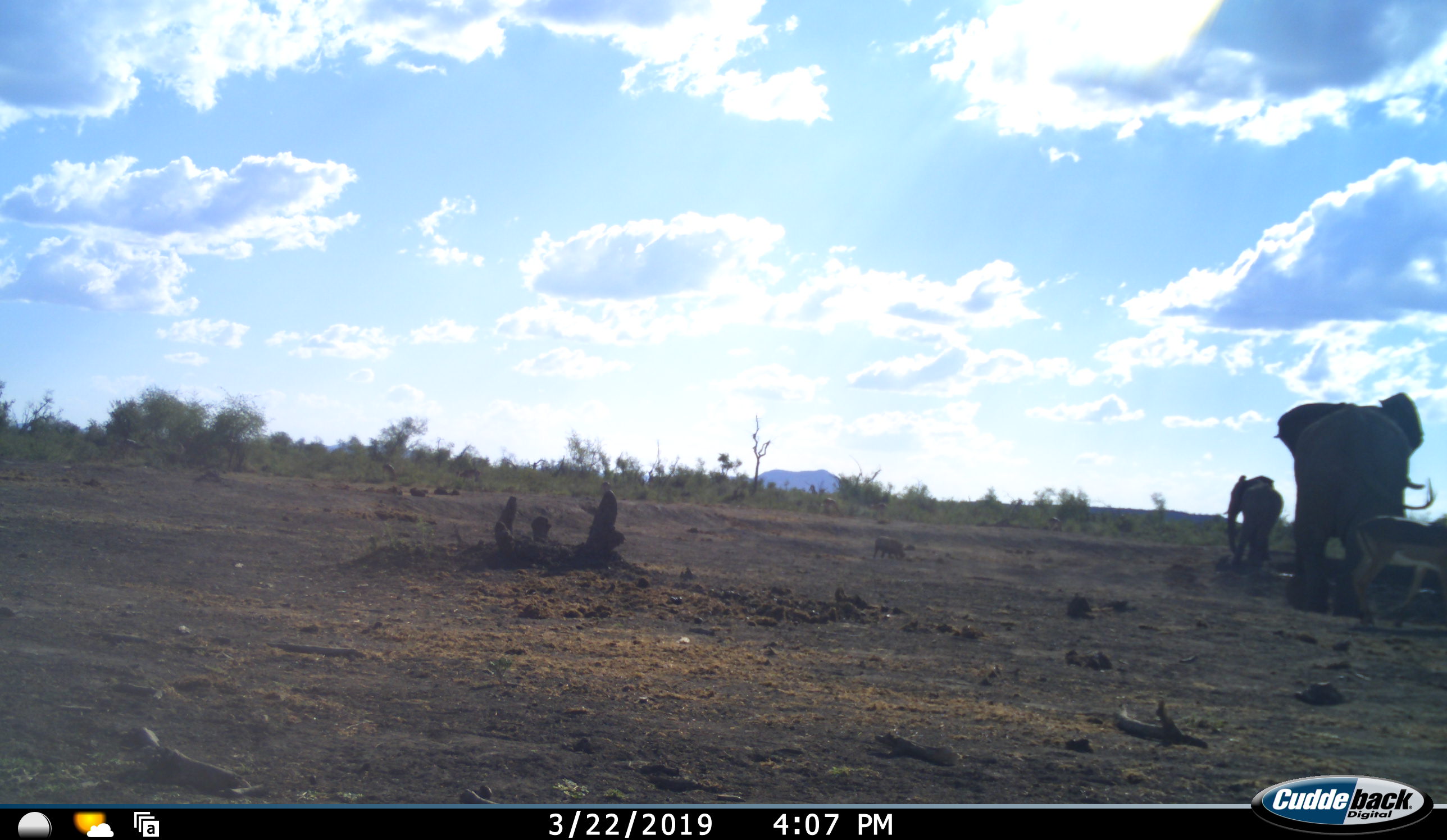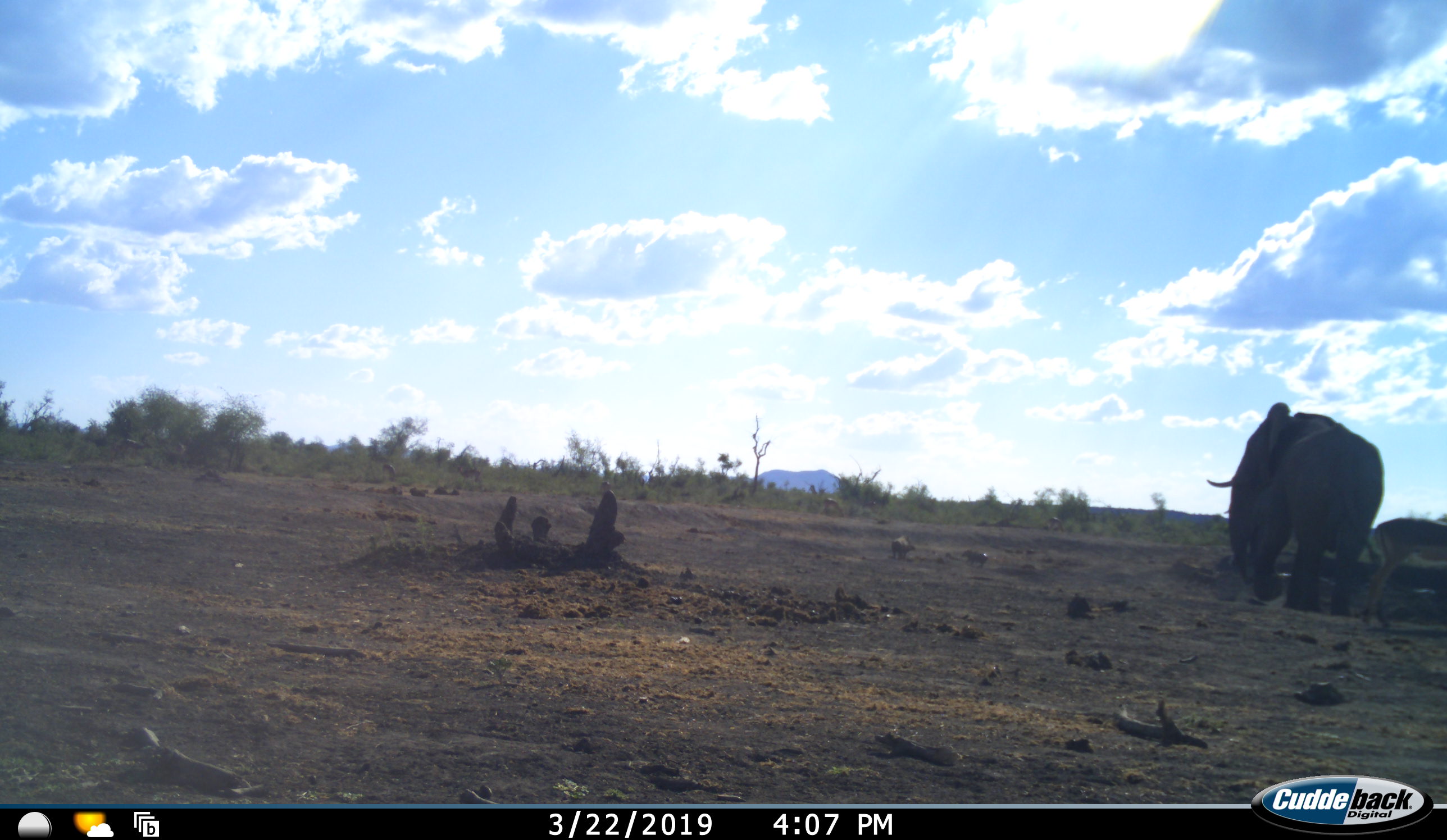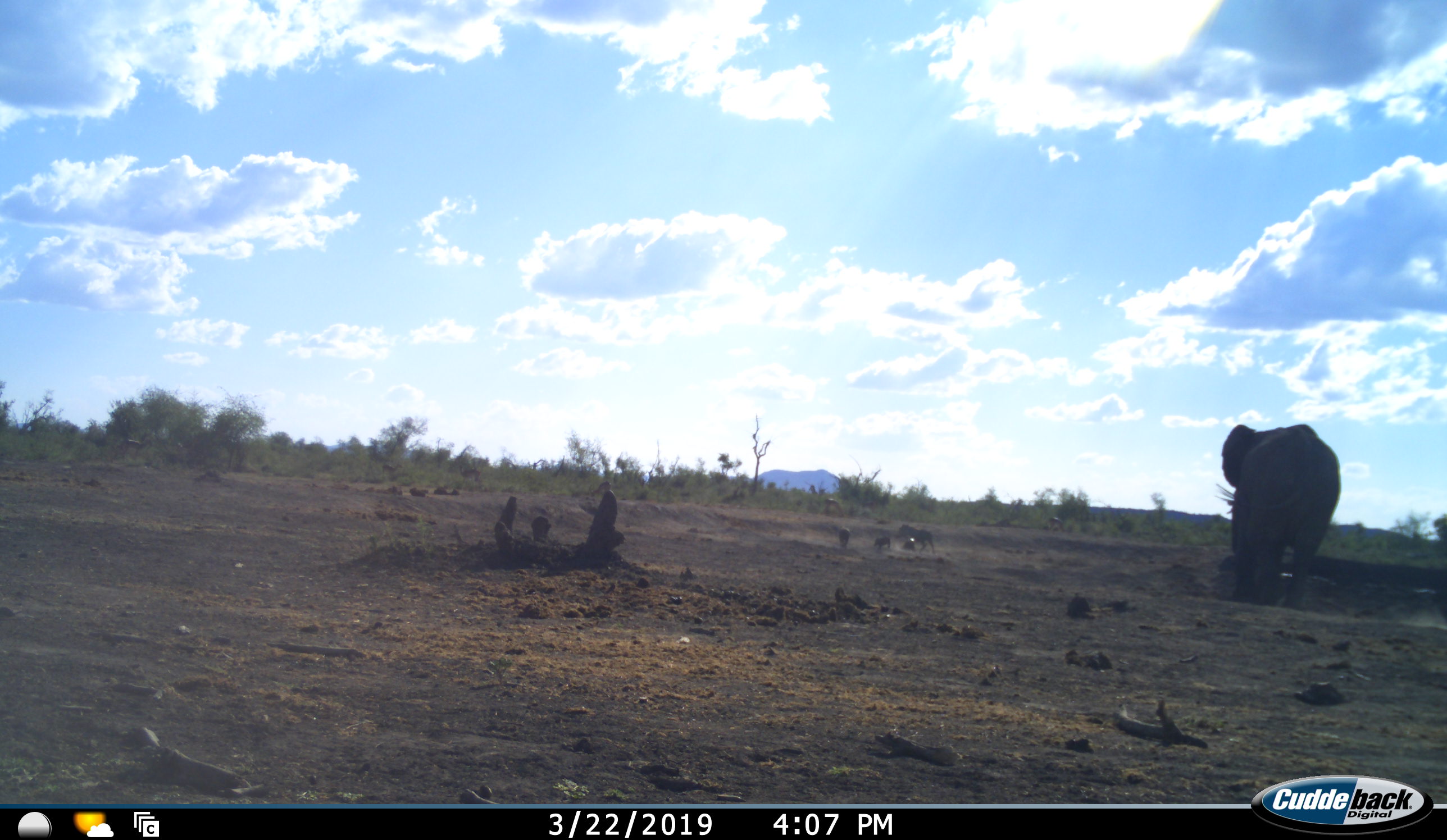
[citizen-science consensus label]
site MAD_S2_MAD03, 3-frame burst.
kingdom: Animalia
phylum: Chordata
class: Mammalia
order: Proboscidea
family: Elephantidae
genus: Loxodonta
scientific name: Loxodonta africana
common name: african bush elephant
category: elephant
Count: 2.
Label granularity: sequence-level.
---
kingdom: Animalia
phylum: Chordata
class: Mammalia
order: Artiodactyla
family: Bovidae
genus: Aepyceros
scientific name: Aepyceros melampus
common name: impala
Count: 1.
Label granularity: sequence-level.